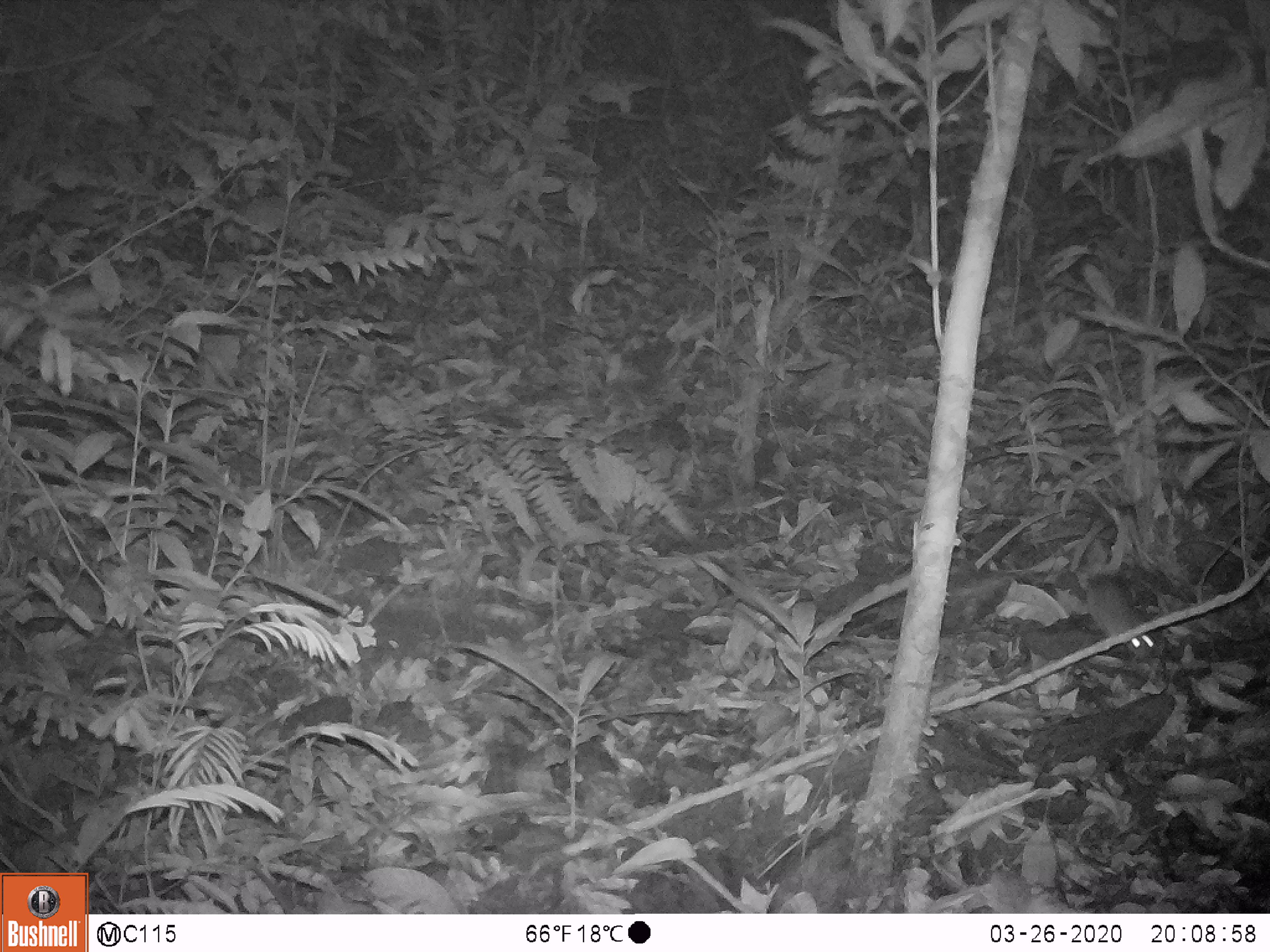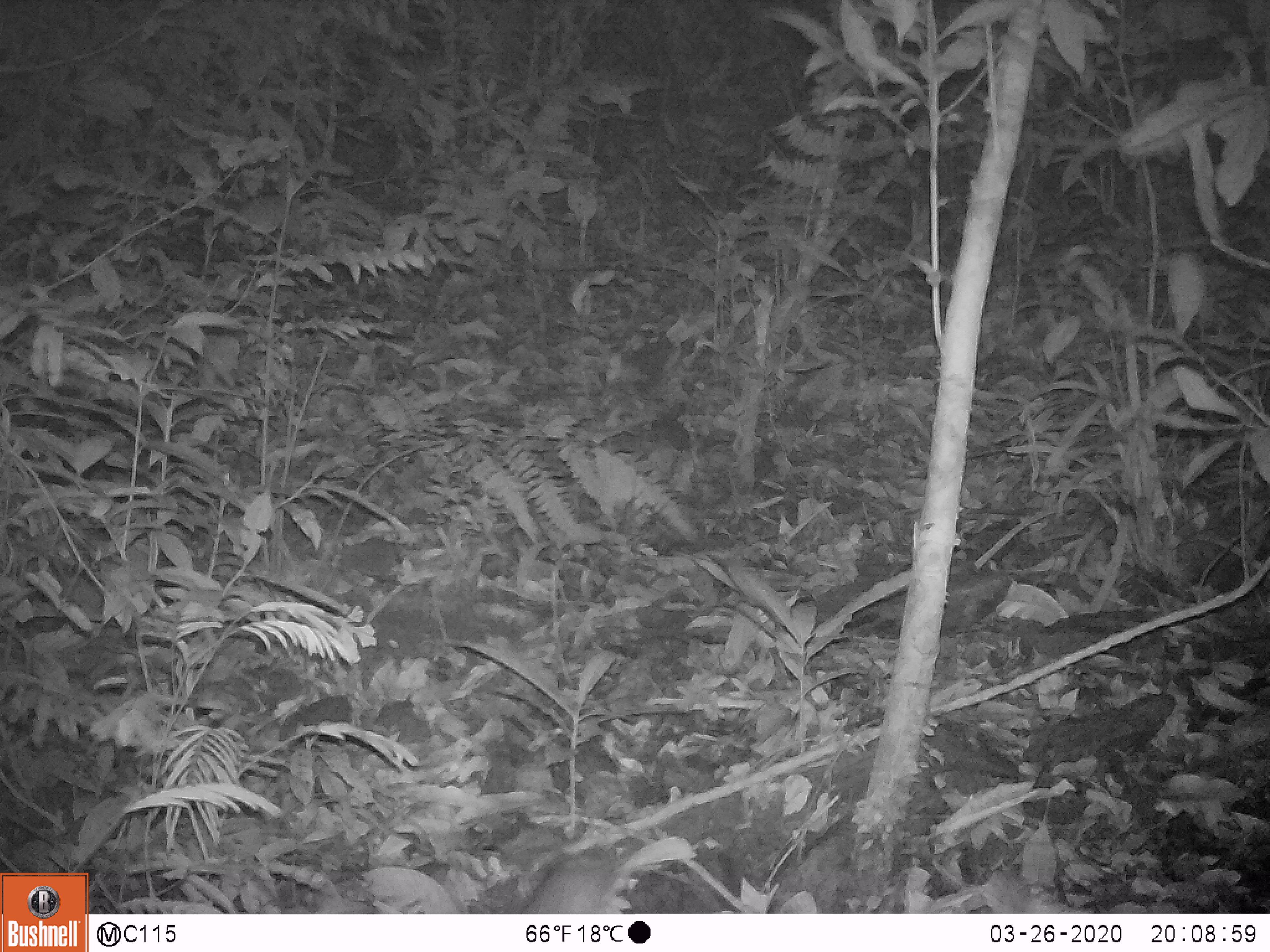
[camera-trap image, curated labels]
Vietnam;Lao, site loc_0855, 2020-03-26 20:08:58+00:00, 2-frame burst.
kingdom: Animalia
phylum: Chordata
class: Mammalia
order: Rodentia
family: Muridae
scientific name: Muridae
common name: old-world mice and rats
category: unidentified murid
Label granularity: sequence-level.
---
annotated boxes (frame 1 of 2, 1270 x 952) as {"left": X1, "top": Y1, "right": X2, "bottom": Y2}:
unidentified murid: {"left": 1085, "top": 571, "right": 1156, "bottom": 660}